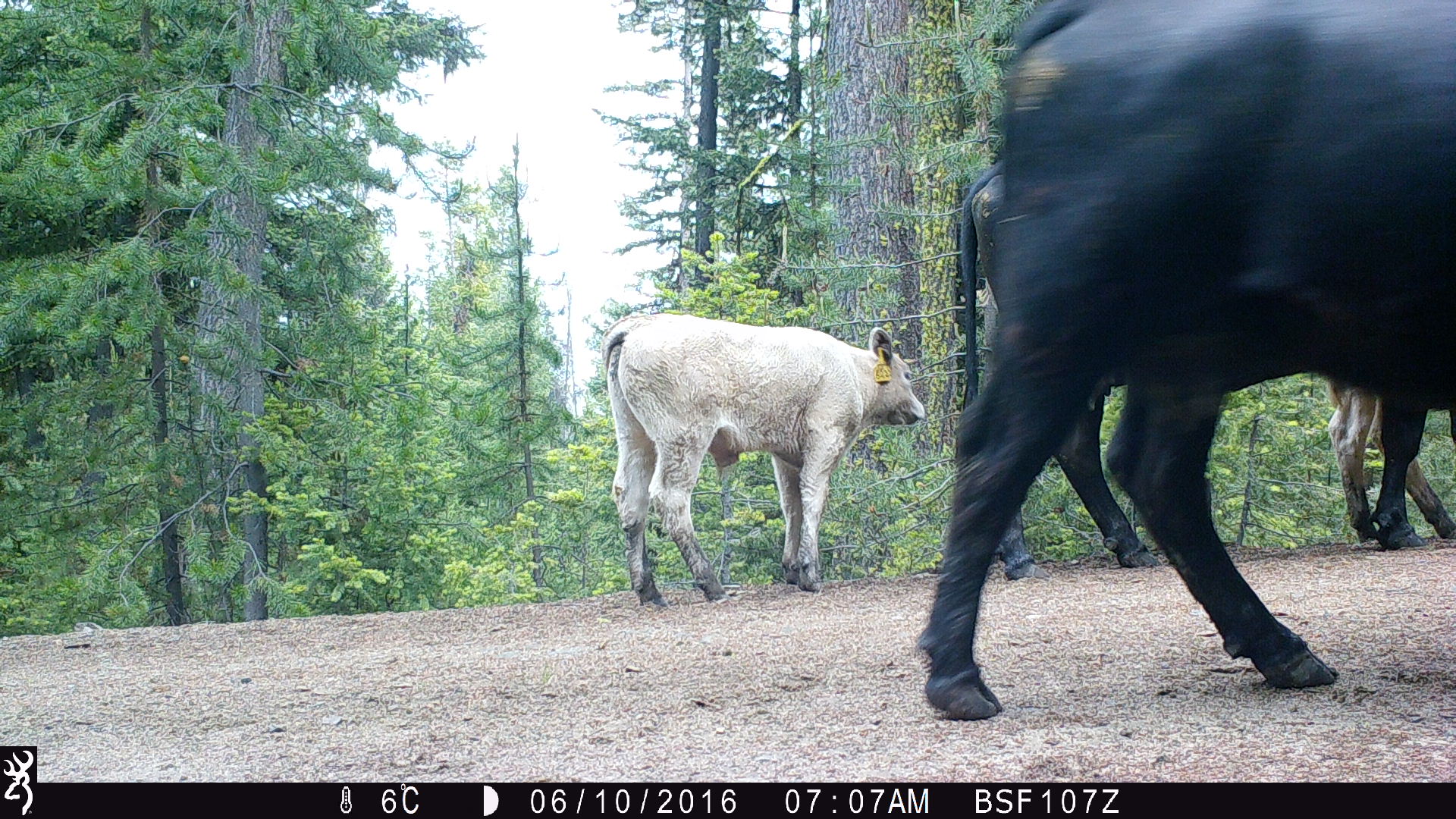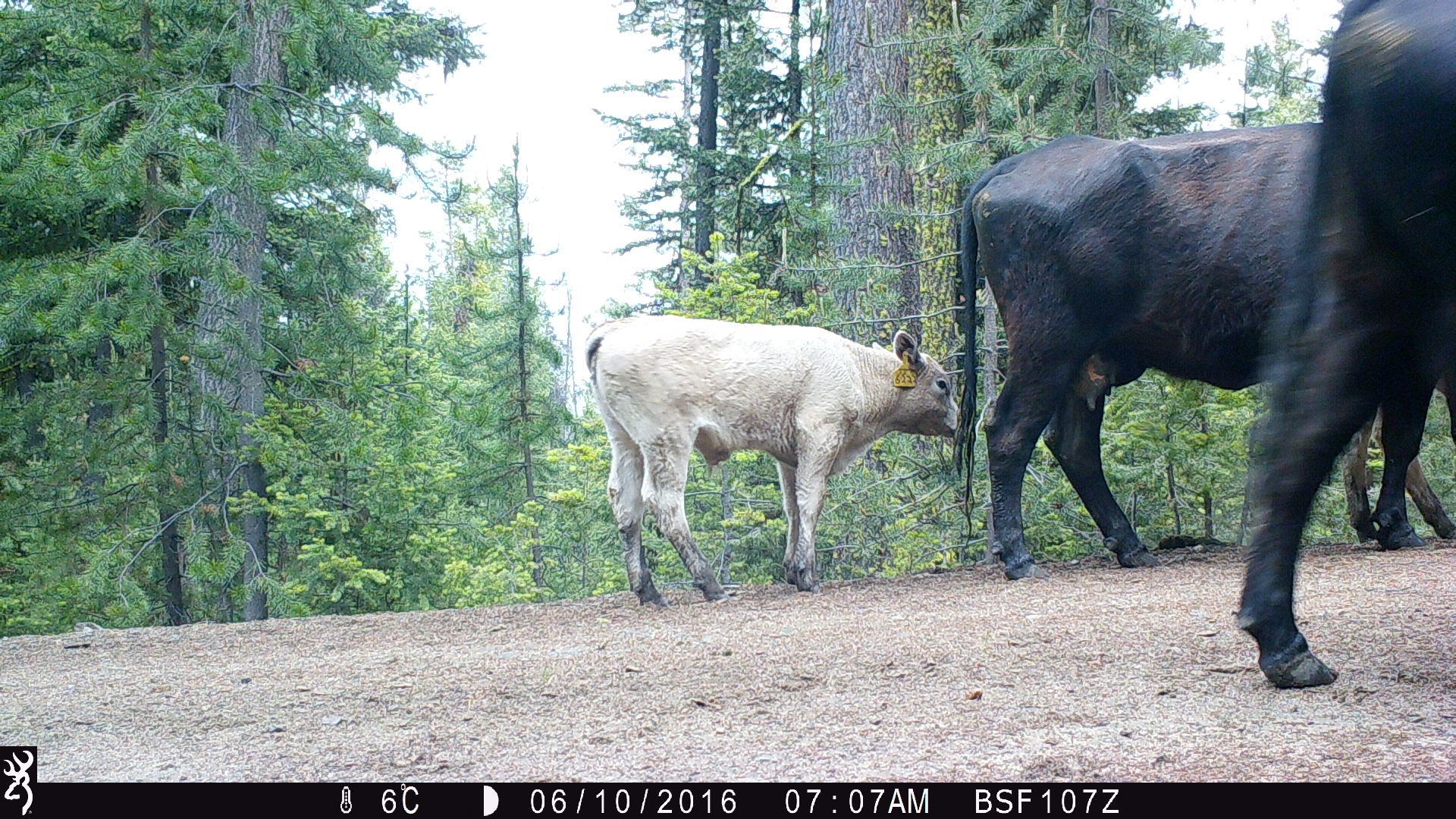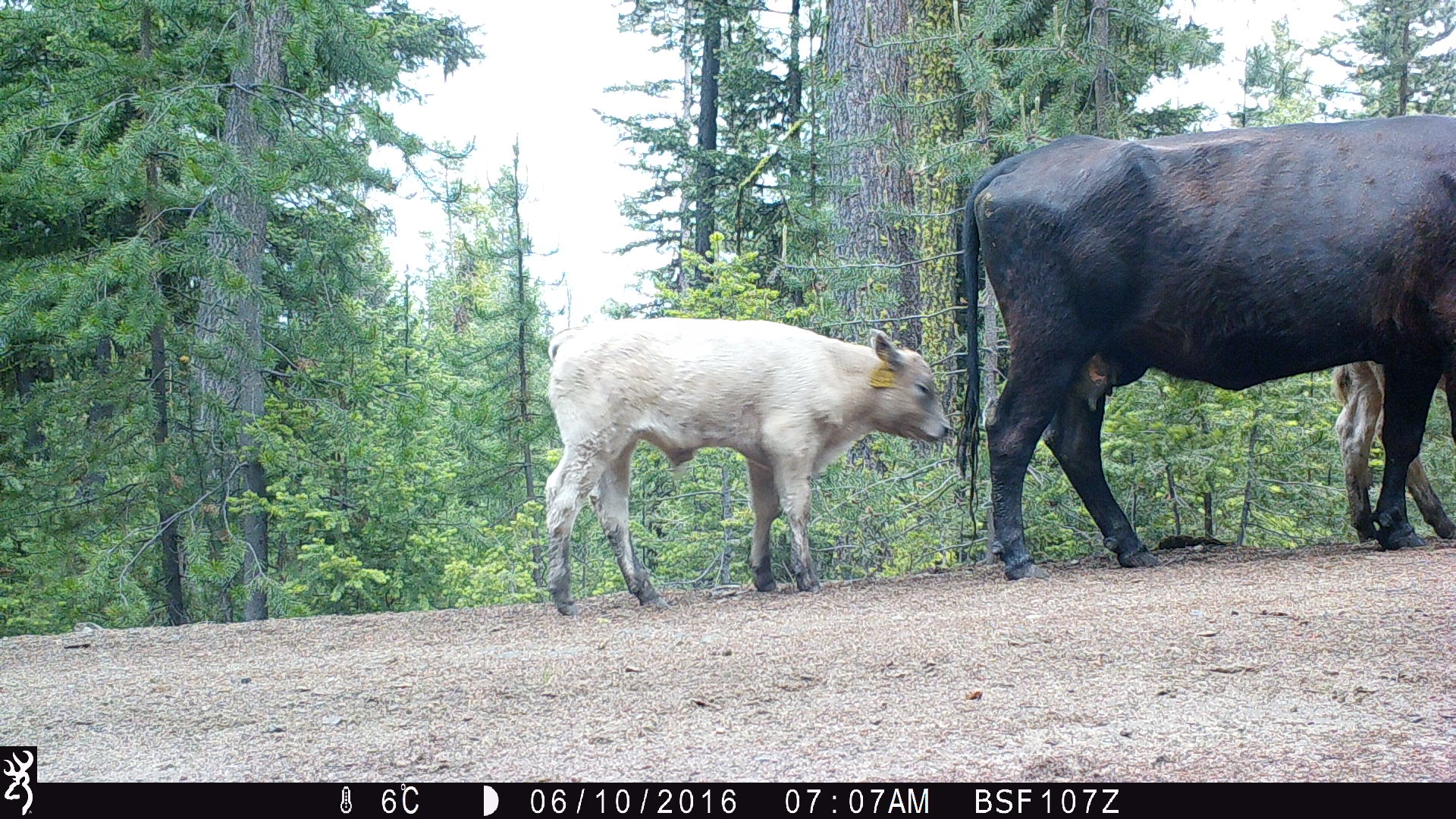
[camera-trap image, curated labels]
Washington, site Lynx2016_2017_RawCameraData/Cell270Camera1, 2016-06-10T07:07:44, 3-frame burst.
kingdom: Animalia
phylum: Chordata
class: Mammalia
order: Artiodactyla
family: Bovidae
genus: Bos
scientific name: Bos taurus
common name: domestic cattle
Domestic cattle (Bos taurus). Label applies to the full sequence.